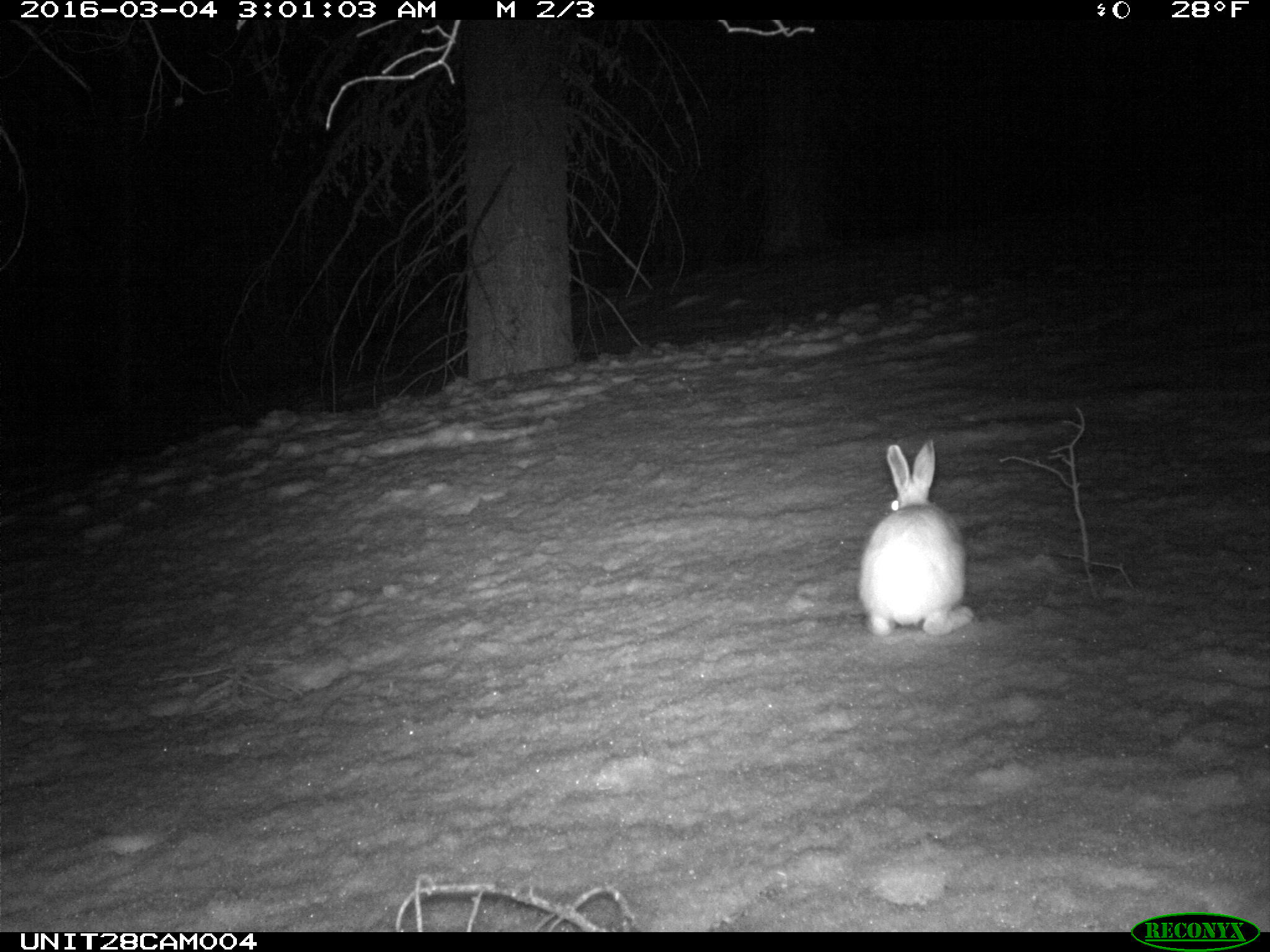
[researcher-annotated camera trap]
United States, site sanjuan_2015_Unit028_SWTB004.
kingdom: Animalia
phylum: Chordata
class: Mammalia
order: Lagomorpha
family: Leporidae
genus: Lepus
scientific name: Lepus americanus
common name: snowshoe hare